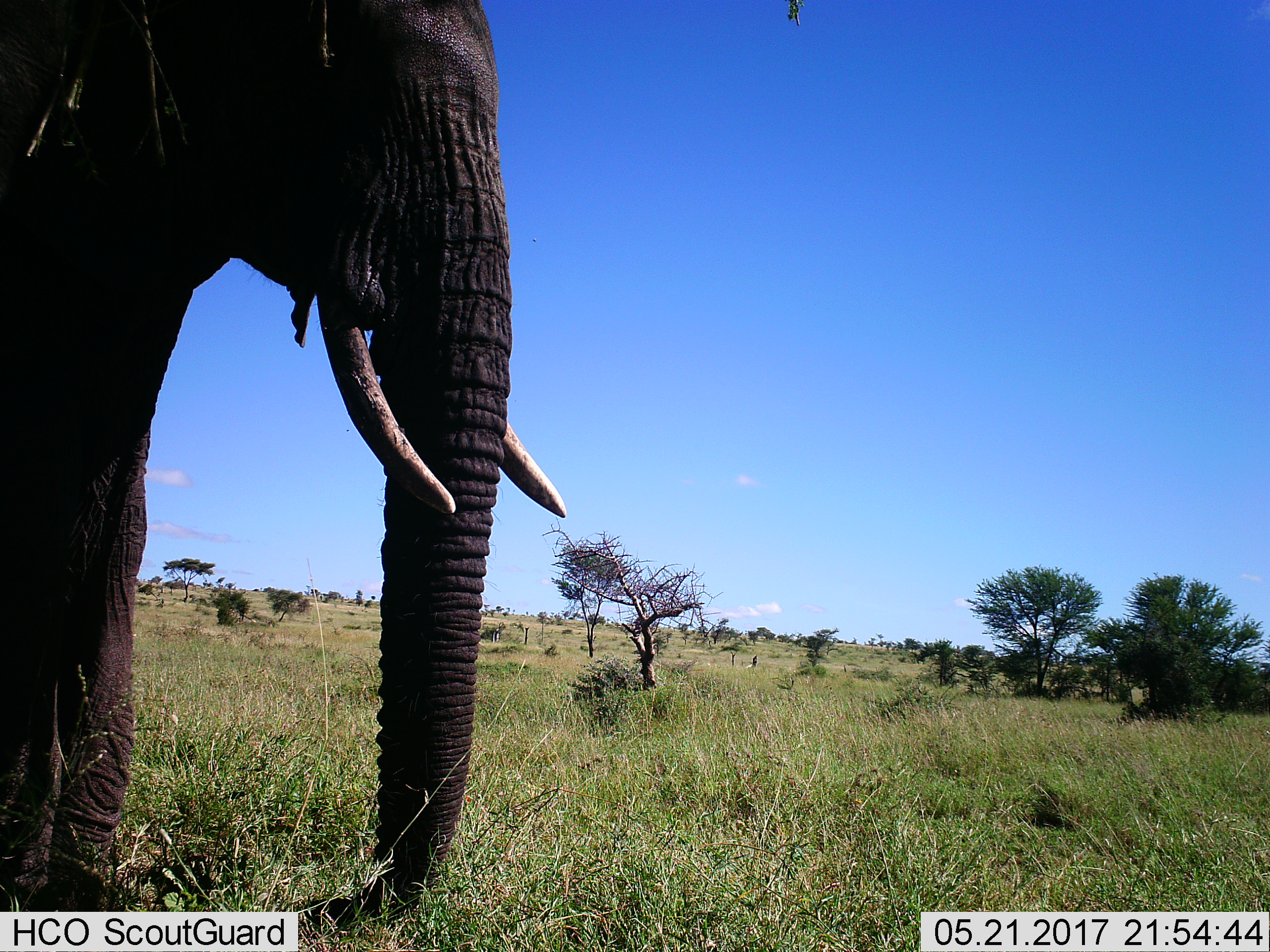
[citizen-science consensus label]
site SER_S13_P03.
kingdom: Animalia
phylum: Chordata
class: Mammalia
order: Proboscidea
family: Elephantidae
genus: Loxodonta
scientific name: Loxodonta africana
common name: african bush elephant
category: elephant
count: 1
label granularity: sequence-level